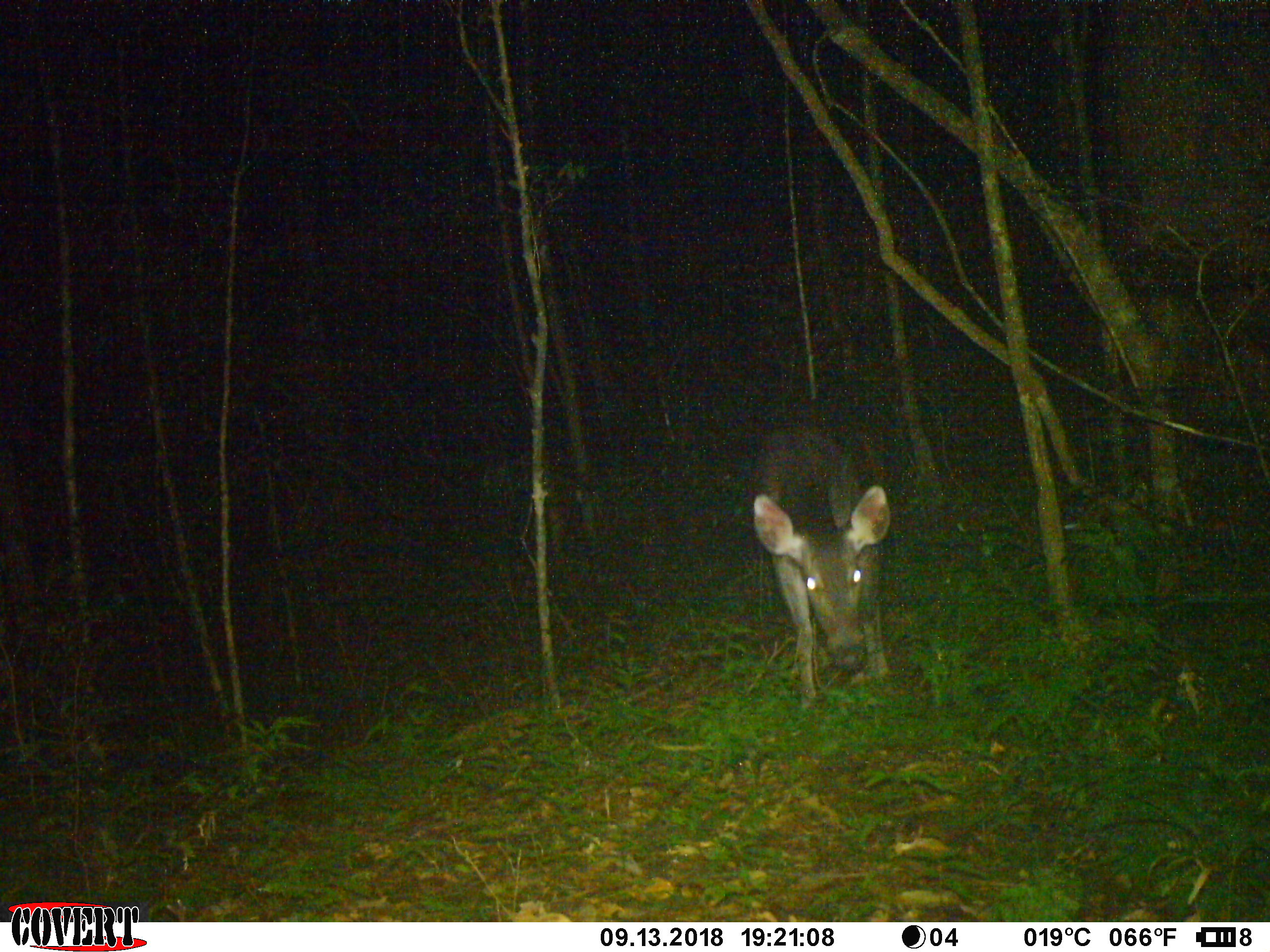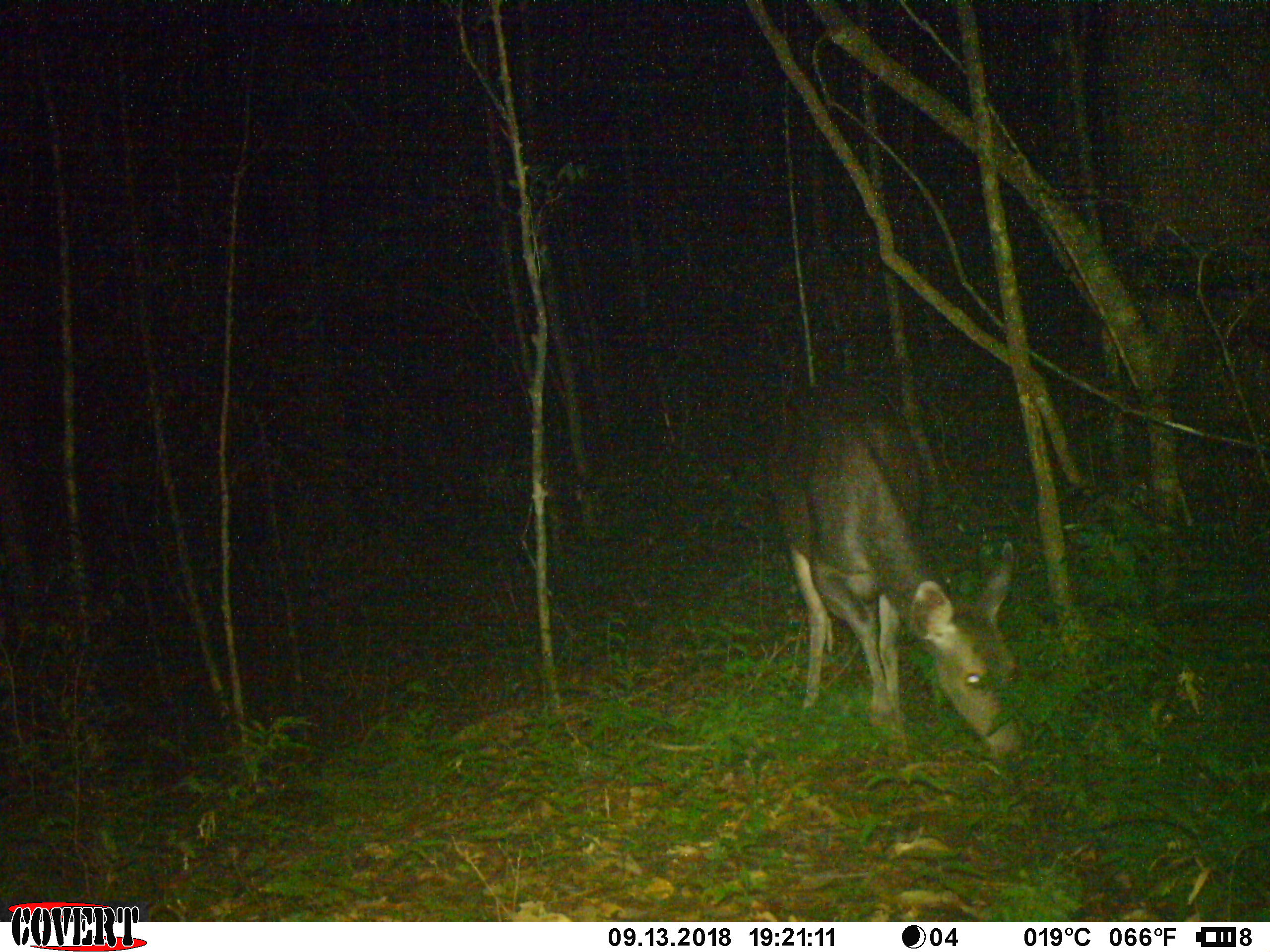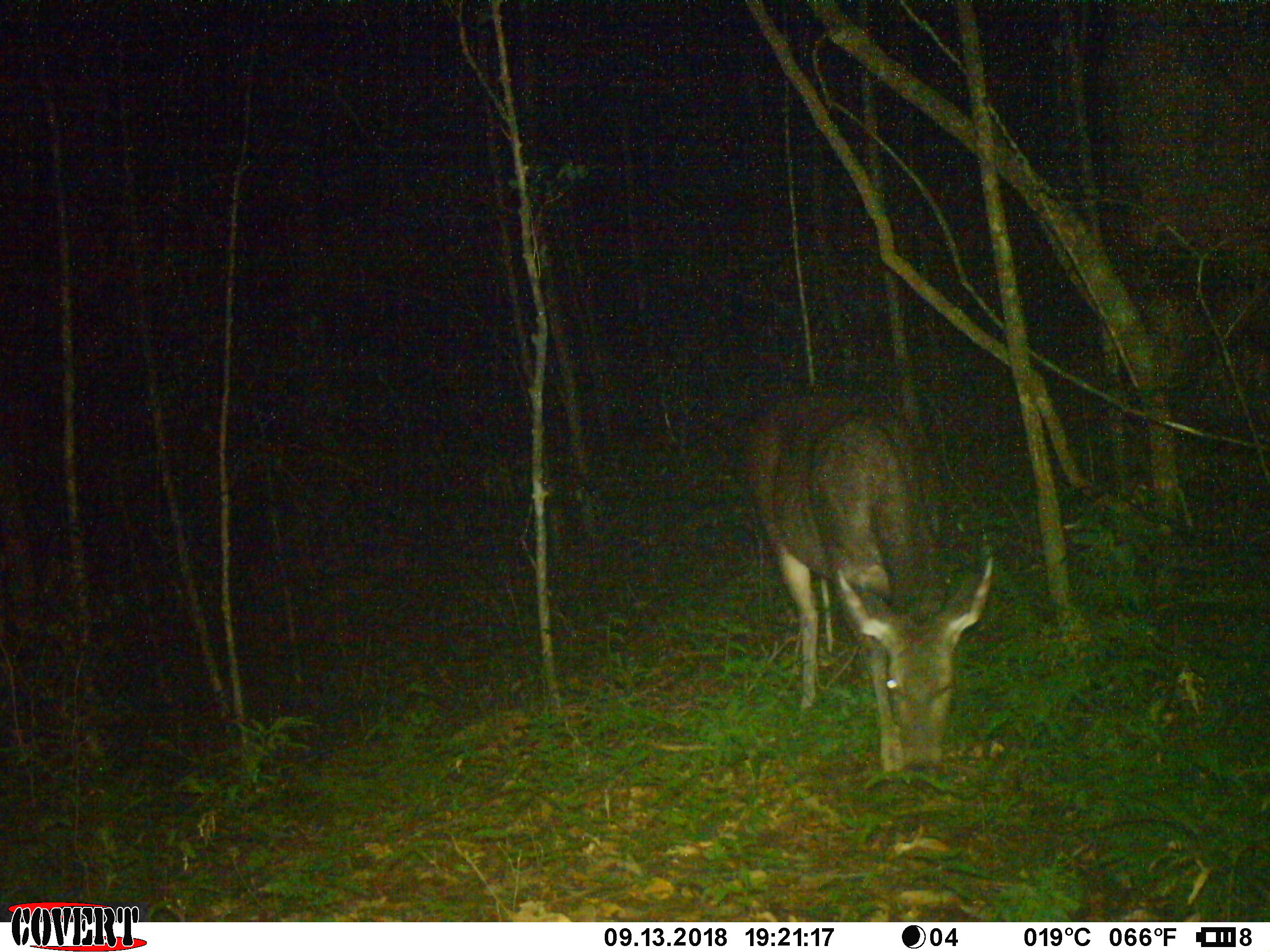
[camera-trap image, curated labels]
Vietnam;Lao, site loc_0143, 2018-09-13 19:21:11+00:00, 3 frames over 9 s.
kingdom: Animalia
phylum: Chordata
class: Mammalia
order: Artiodactyla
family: Cervidae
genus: Rusa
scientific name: Rusa unicolor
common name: sambar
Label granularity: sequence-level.